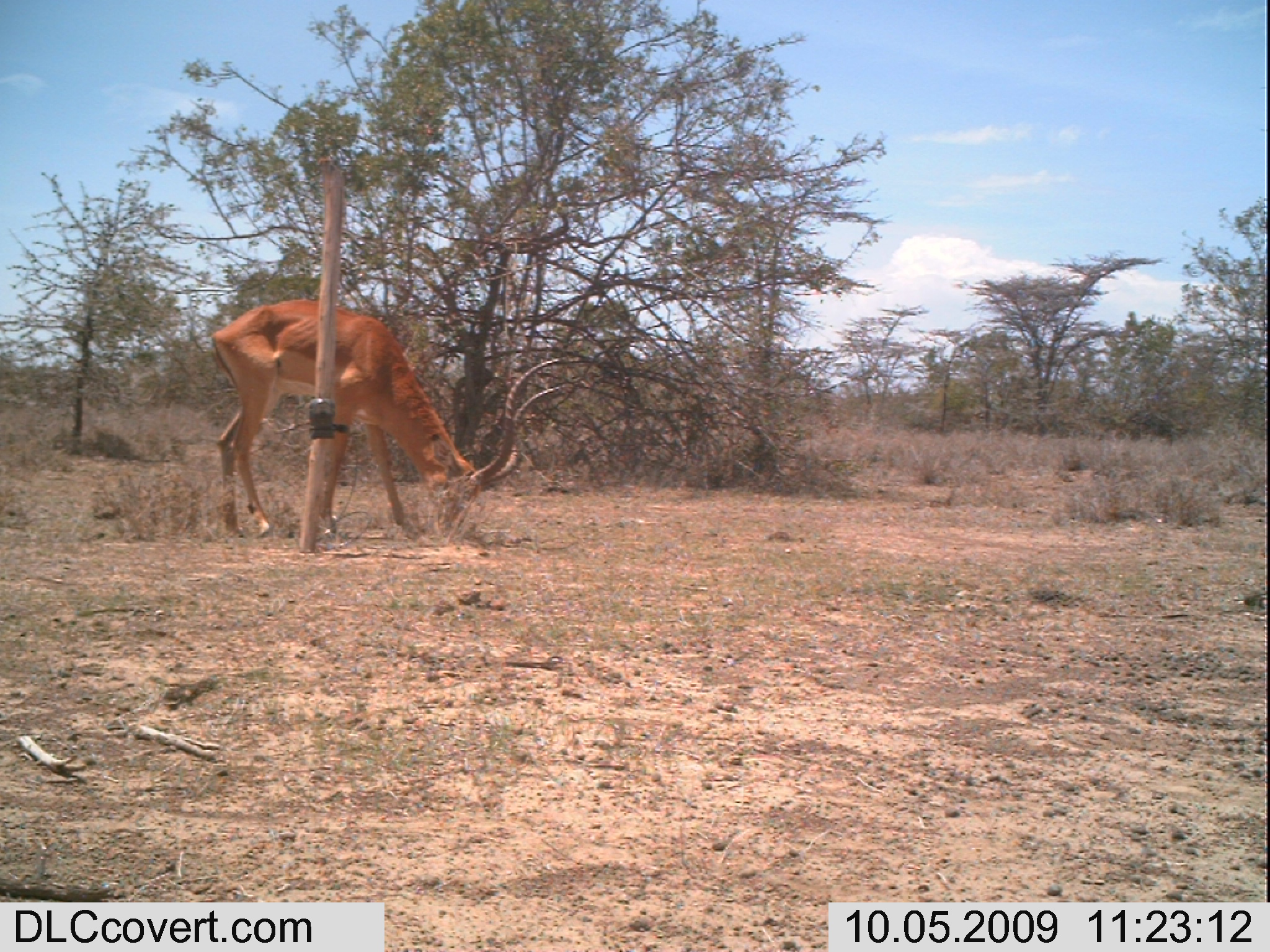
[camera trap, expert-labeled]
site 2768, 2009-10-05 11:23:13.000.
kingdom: Animalia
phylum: Chordata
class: Mammalia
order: Artiodactyla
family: Bovidae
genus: Aepyceros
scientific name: Aepyceros melampus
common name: impala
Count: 1.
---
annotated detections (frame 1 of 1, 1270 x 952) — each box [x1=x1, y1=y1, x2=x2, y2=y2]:
aepyceros melampus: [x1=209, y1=297, x2=573, y2=538]